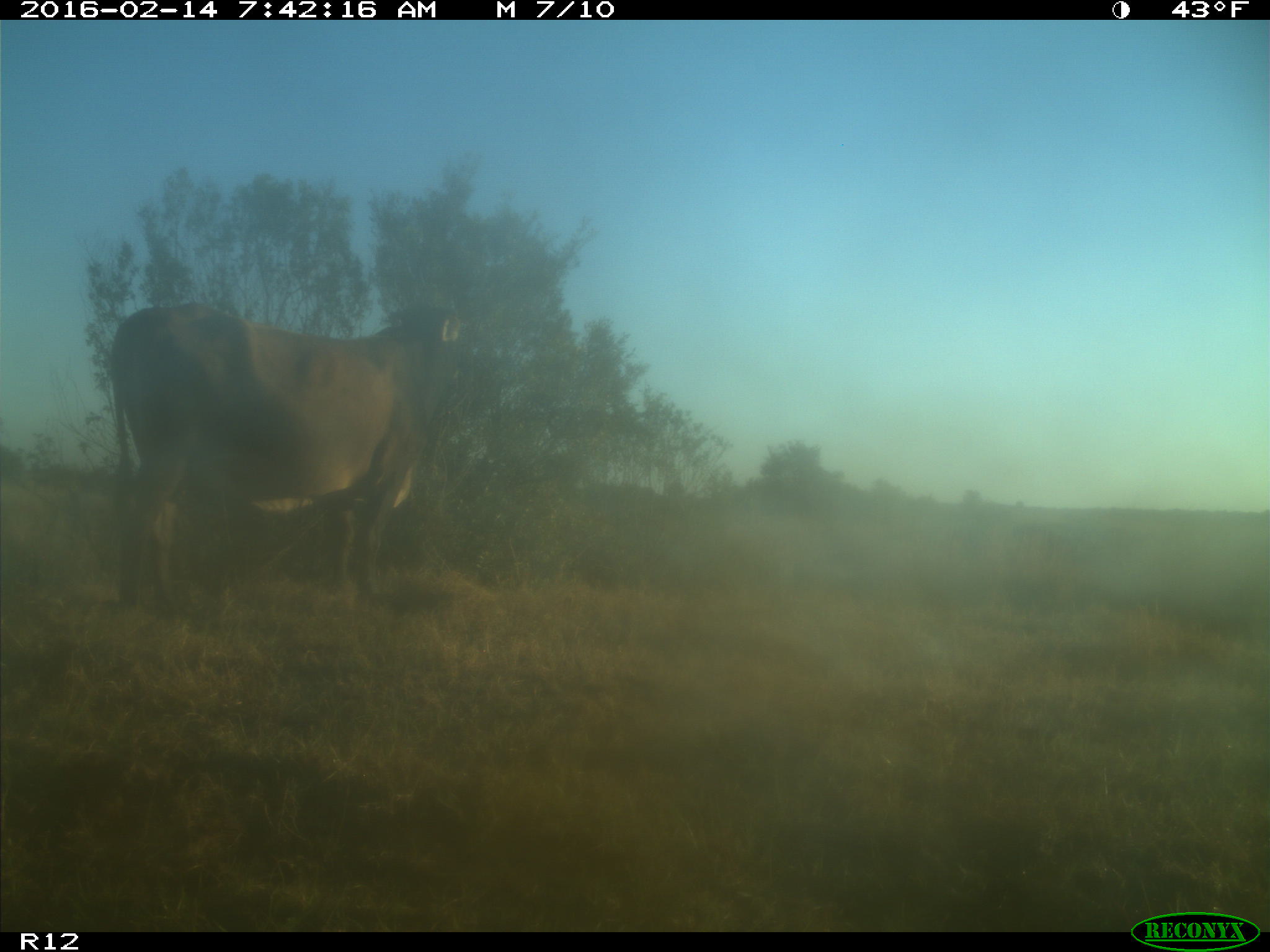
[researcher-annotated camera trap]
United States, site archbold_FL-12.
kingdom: Animalia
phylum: Chordata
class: Mammalia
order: Artiodactyla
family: Bovidae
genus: Bos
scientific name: Bos taurus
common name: domestic cow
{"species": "Bos taurus (domestic cow)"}